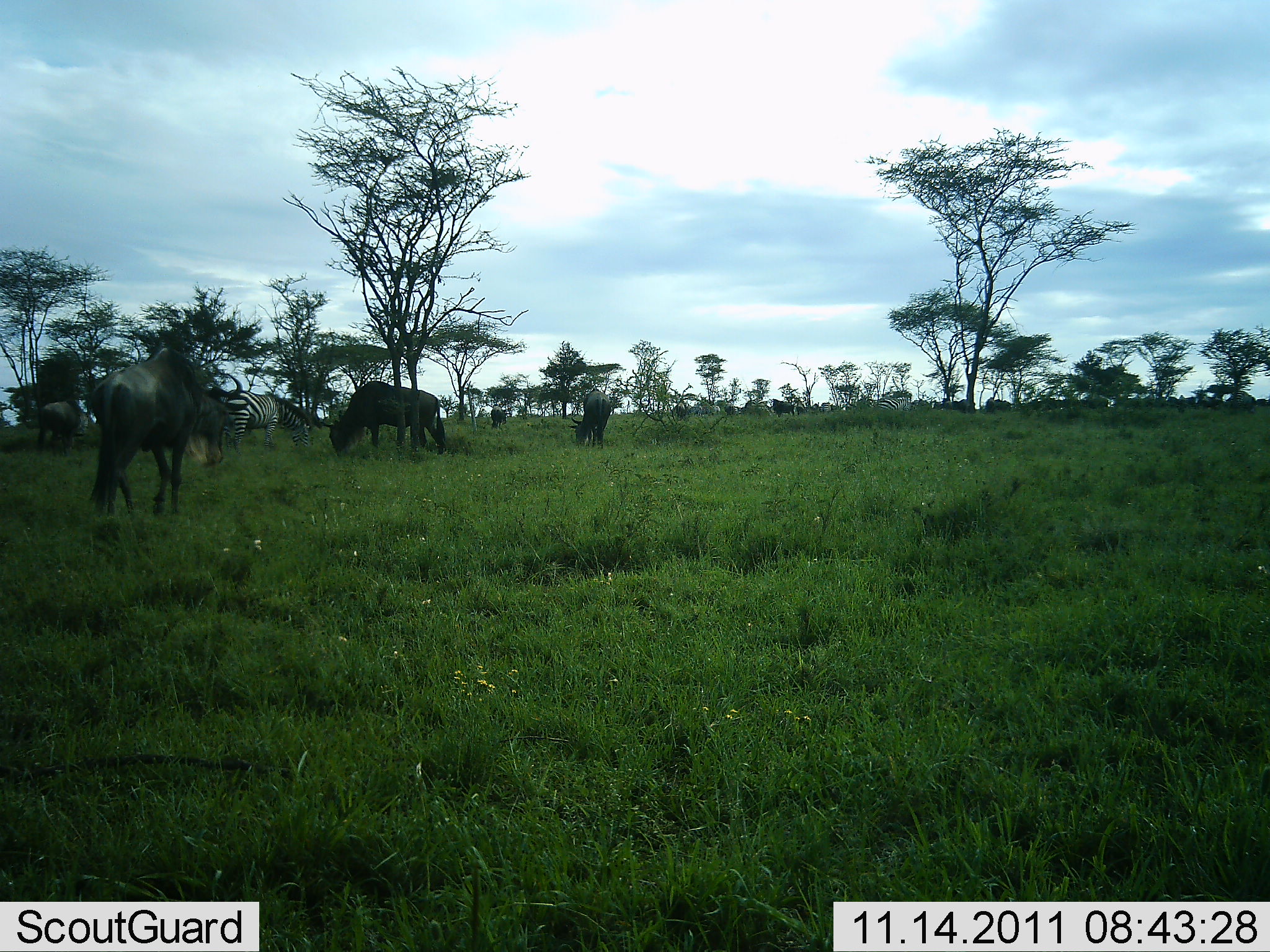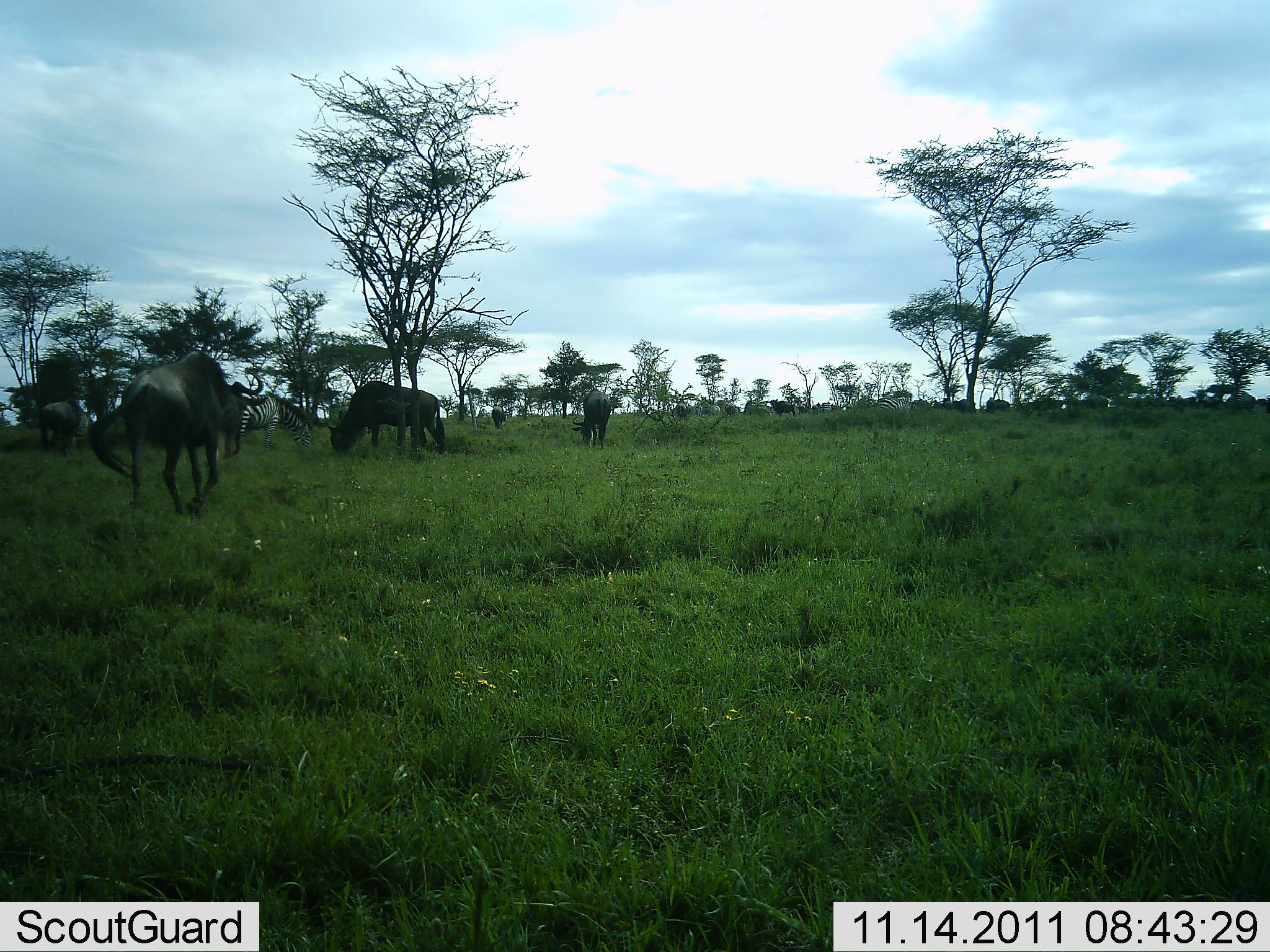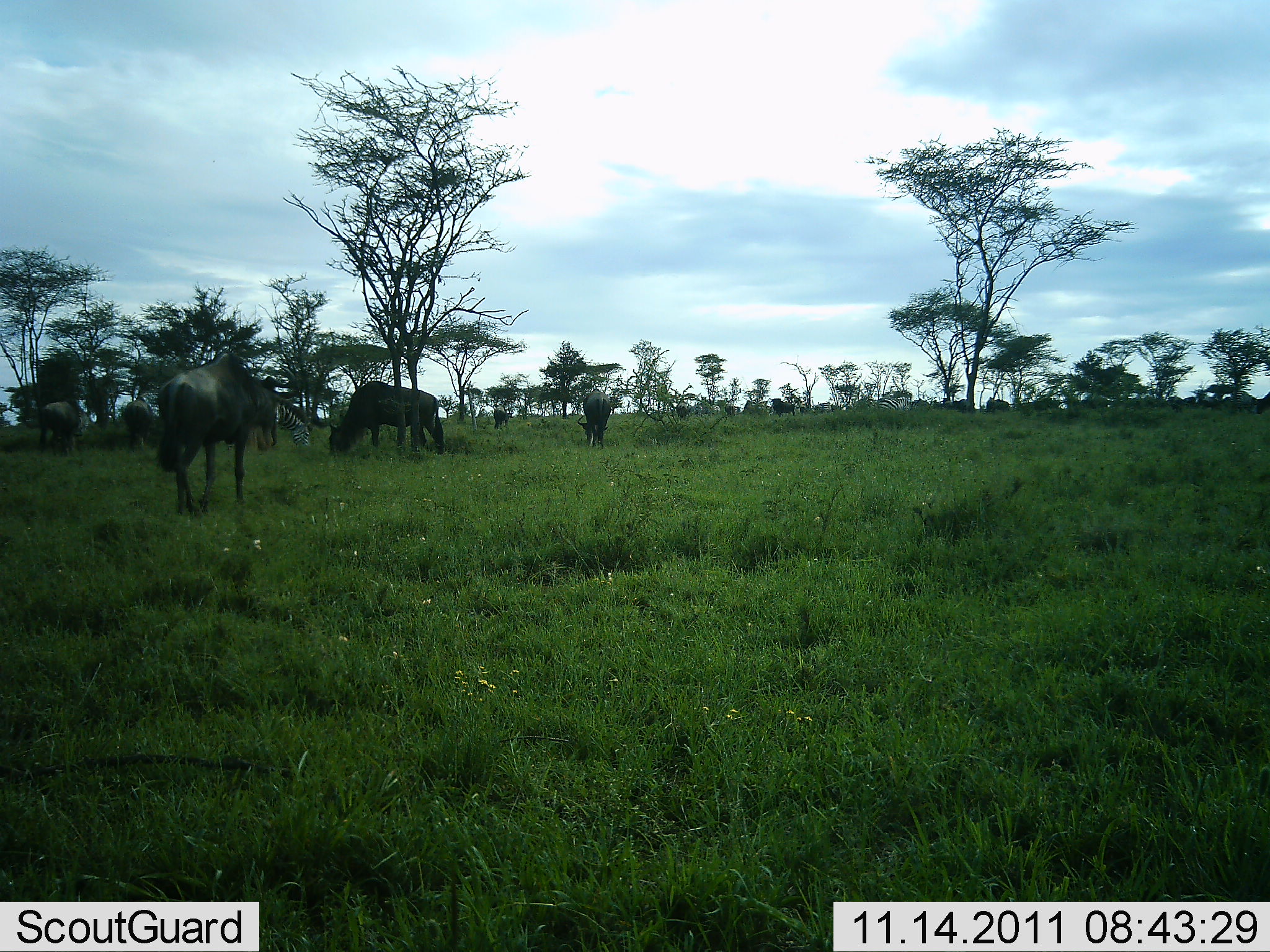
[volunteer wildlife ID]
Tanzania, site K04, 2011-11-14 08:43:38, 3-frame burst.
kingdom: Animalia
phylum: Chordata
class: Mammalia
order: Artiodactyla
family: Bovidae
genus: Connochaetes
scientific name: Connochaetes taurinus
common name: blue wildebeest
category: wildebeest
Wildebeest (blue wildebeest) (Connochaetes taurinus), count 11-50. Behavior (volunteer vote fractions): standing 31%, resting 0%, moving 44%, interacting 0%. Young present (vote fraction): 0%. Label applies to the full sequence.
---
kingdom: Animalia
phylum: Chordata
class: Mammalia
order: Perissodactyla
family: Equidae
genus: Equus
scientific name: Equus quagga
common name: plains zebra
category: zebra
Zebra (plains zebra) (Equus quagga), count 1. Behavior (volunteer vote fractions): standing 7%, resting 0%, moving 0%, interacting 0%. Young present (vote fraction): 0%. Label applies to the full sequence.